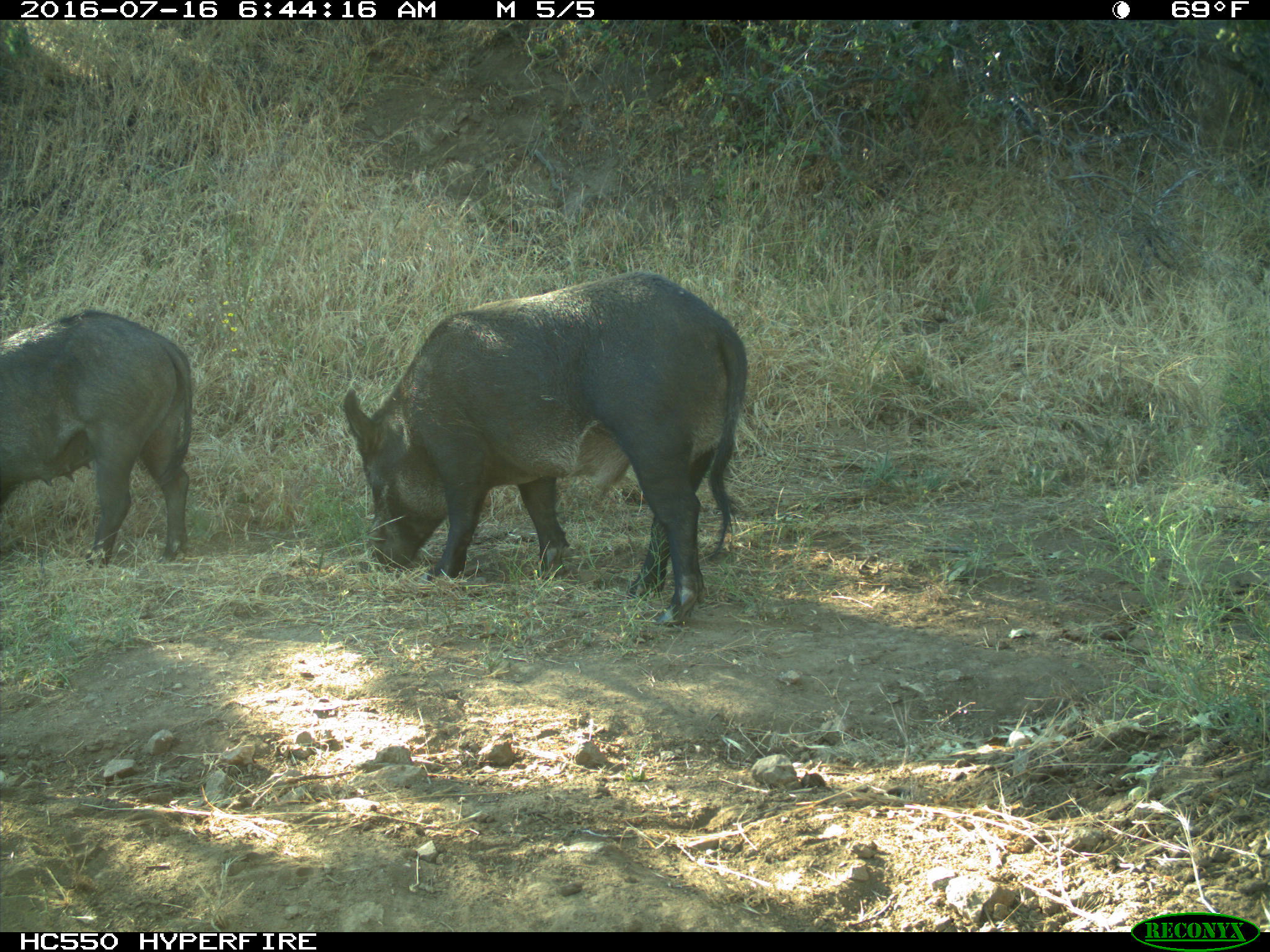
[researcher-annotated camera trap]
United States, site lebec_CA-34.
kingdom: Animalia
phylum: Chordata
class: Mammalia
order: Artiodactyla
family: Suidae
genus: Sus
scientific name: Sus scrofa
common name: wild boar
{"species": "Sus scrofa (wild boar)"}